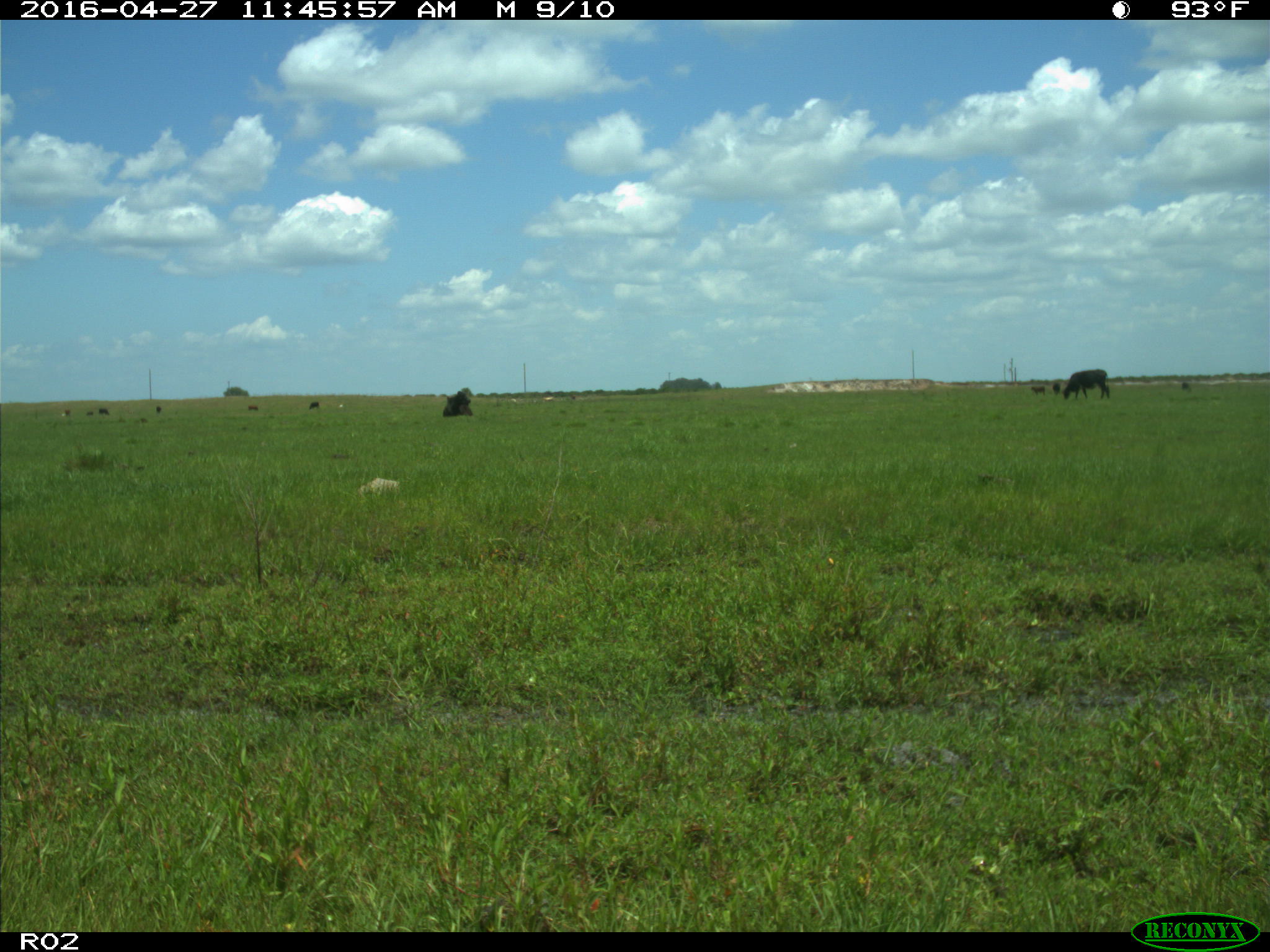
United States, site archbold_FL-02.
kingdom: Animalia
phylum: Chordata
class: Mammalia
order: Artiodactyla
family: Bovidae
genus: Bos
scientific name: Bos taurus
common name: domestic cow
Bos taurus (domestic cow).